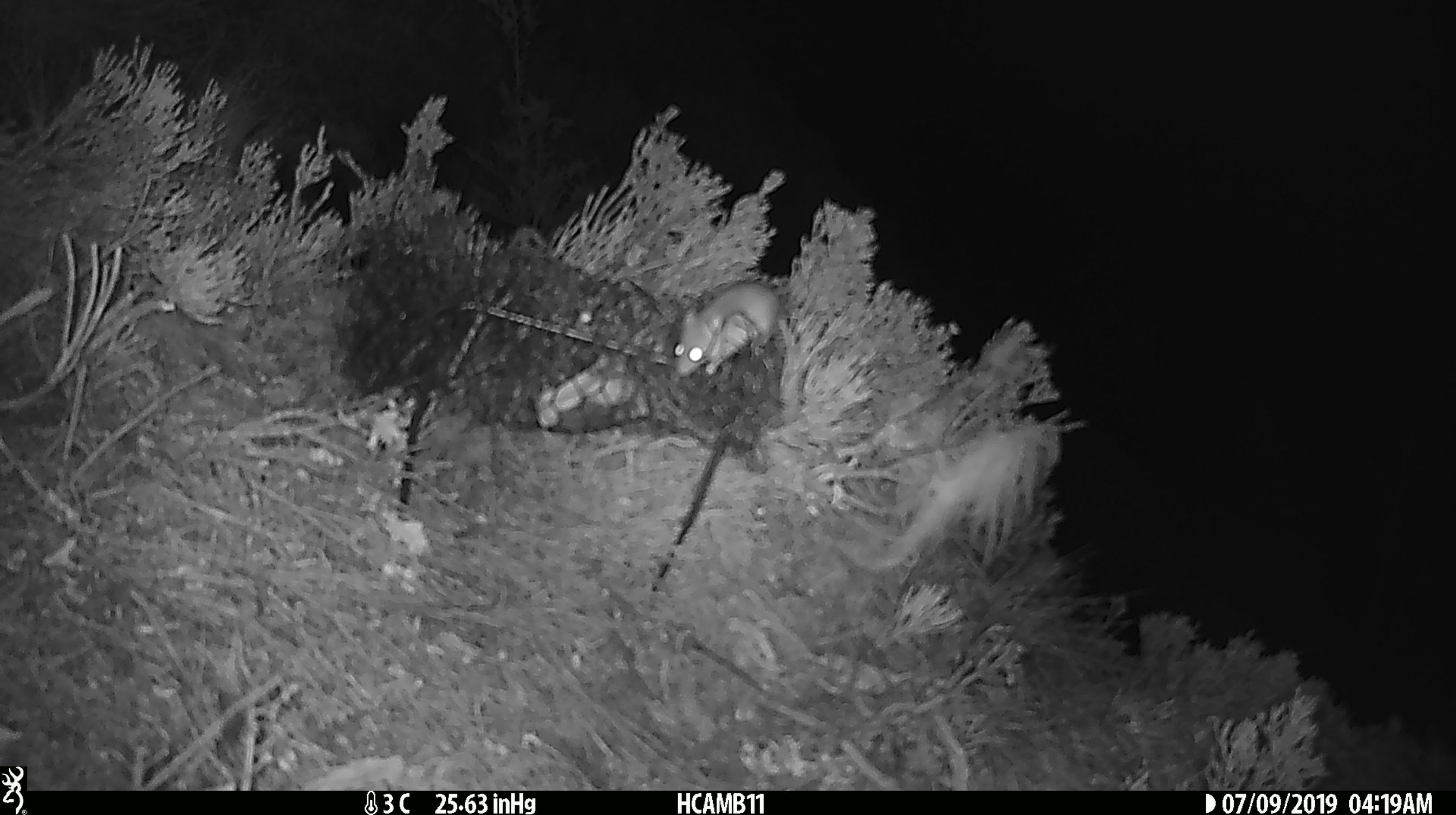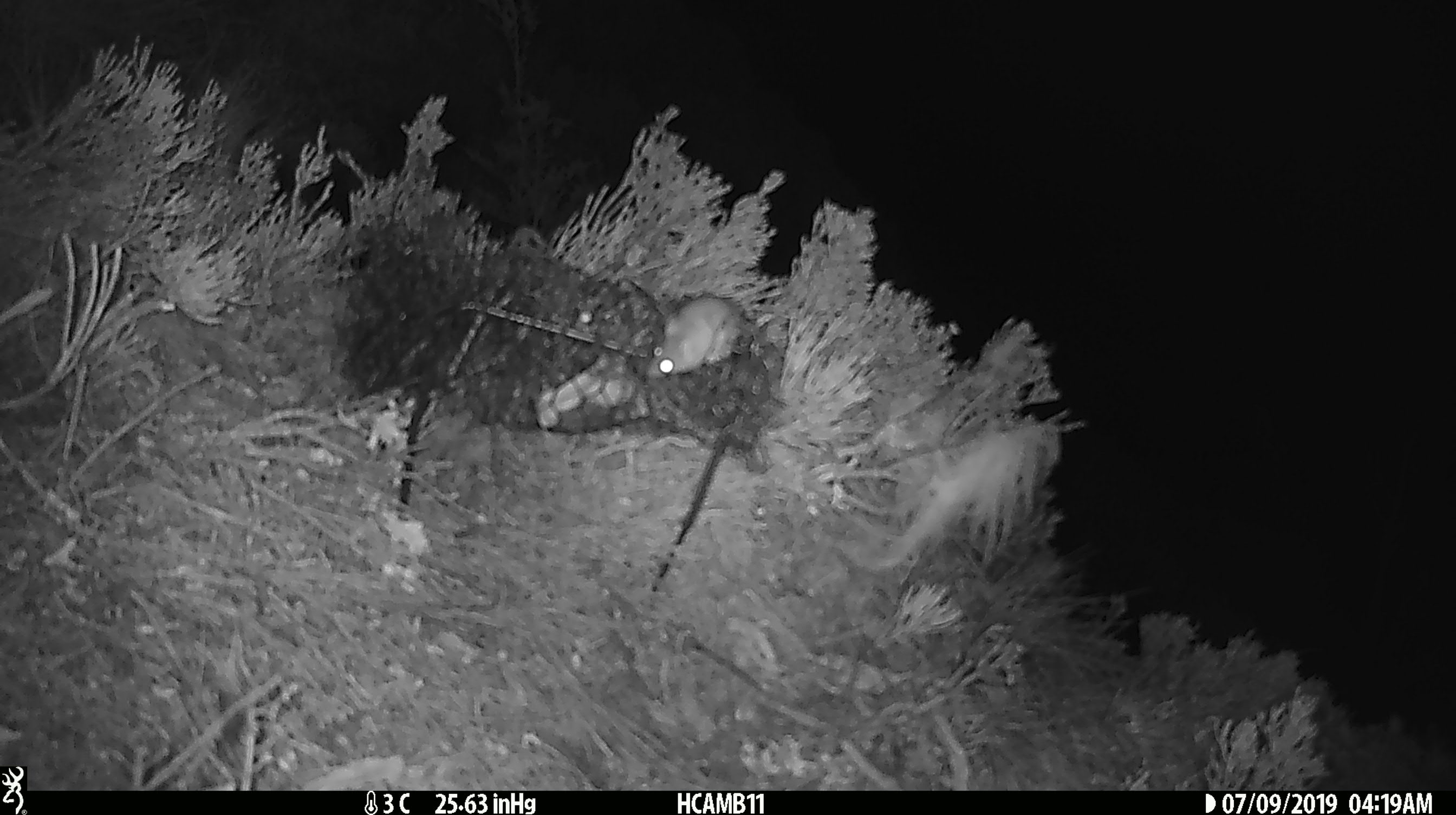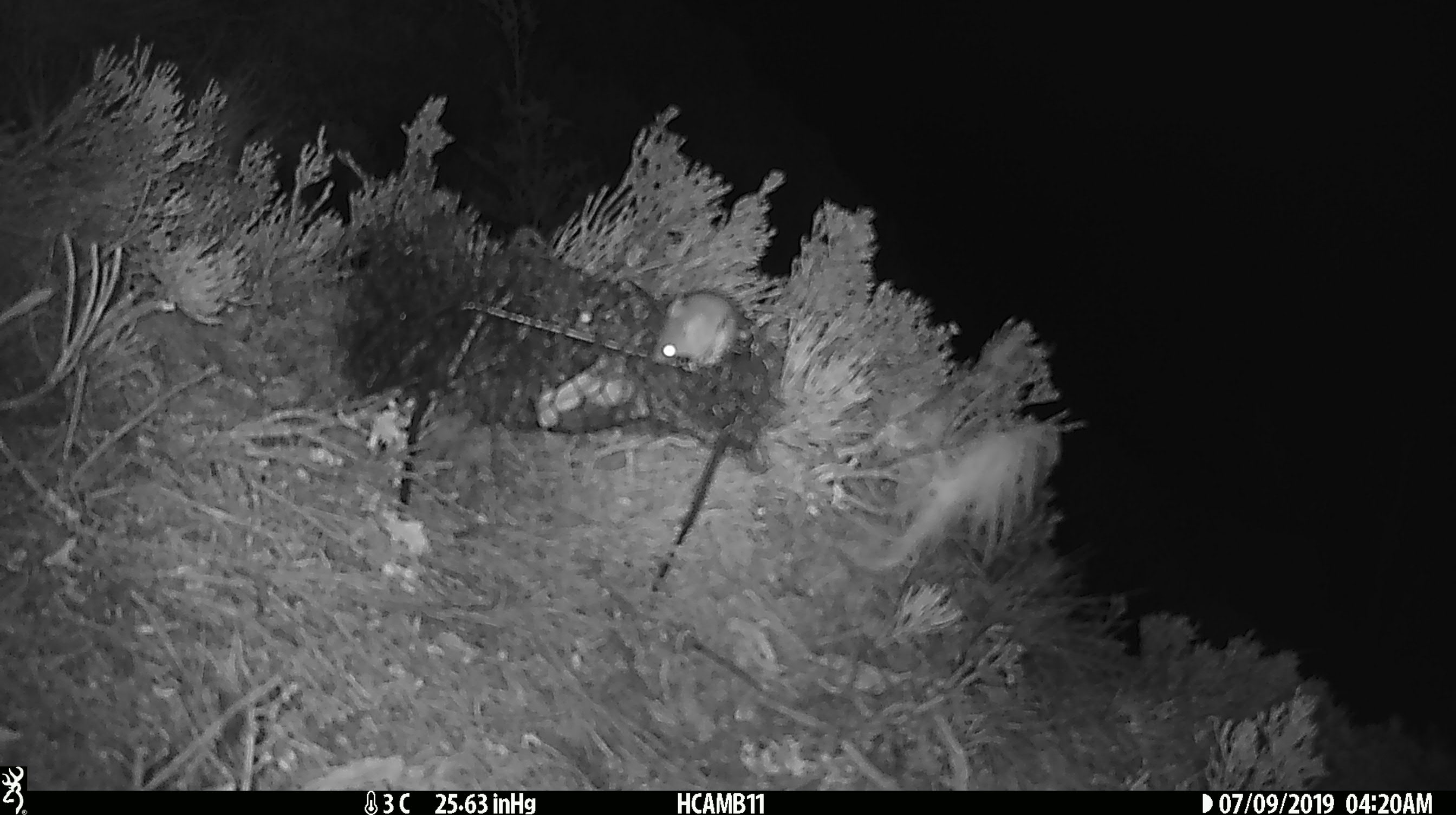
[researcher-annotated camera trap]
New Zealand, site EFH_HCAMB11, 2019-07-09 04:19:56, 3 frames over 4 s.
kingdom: Animalia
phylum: Chordata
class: Mammalia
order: Rodentia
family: Muridae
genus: Mus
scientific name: Mus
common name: mouse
Mouse (Mus).